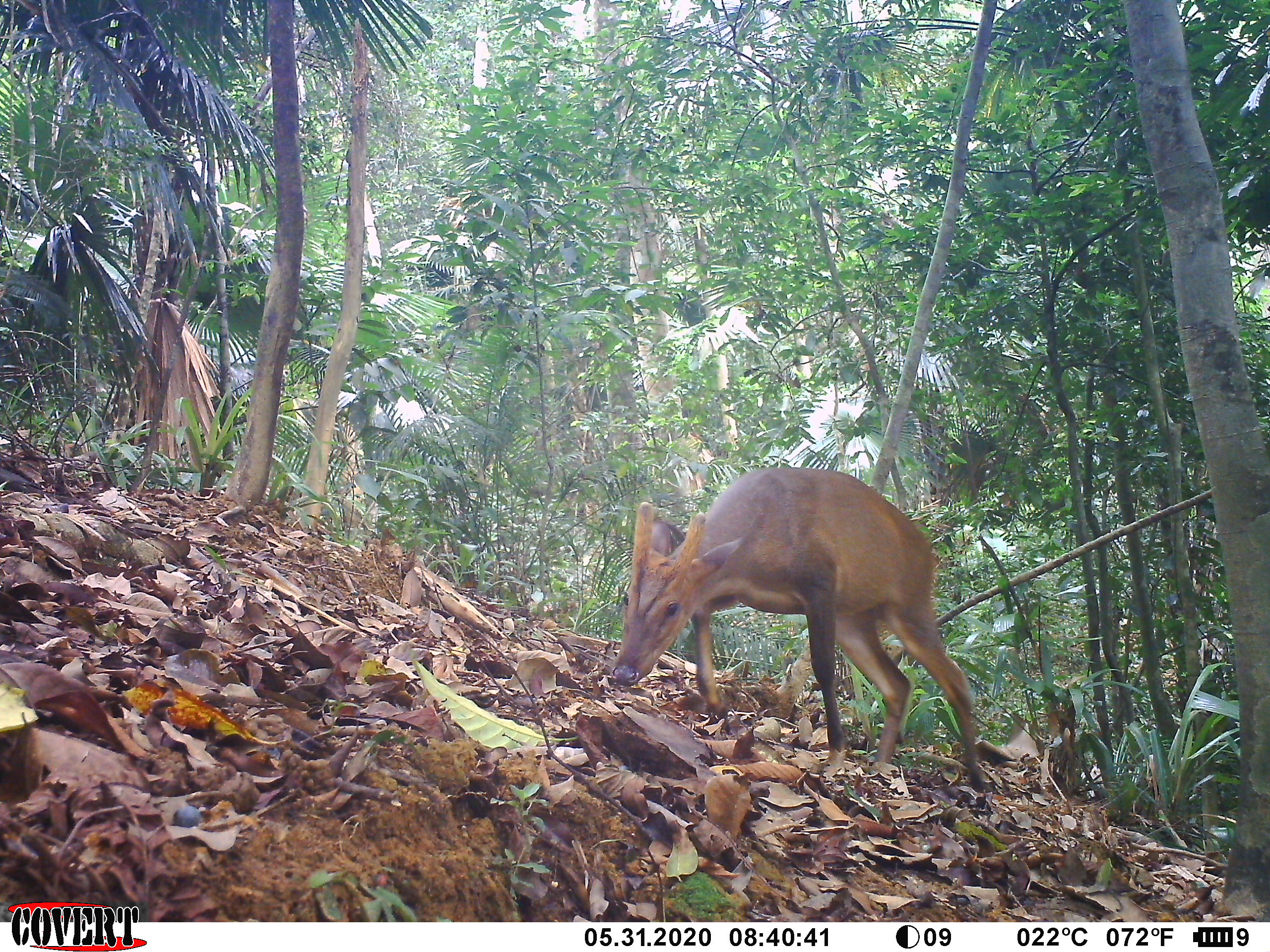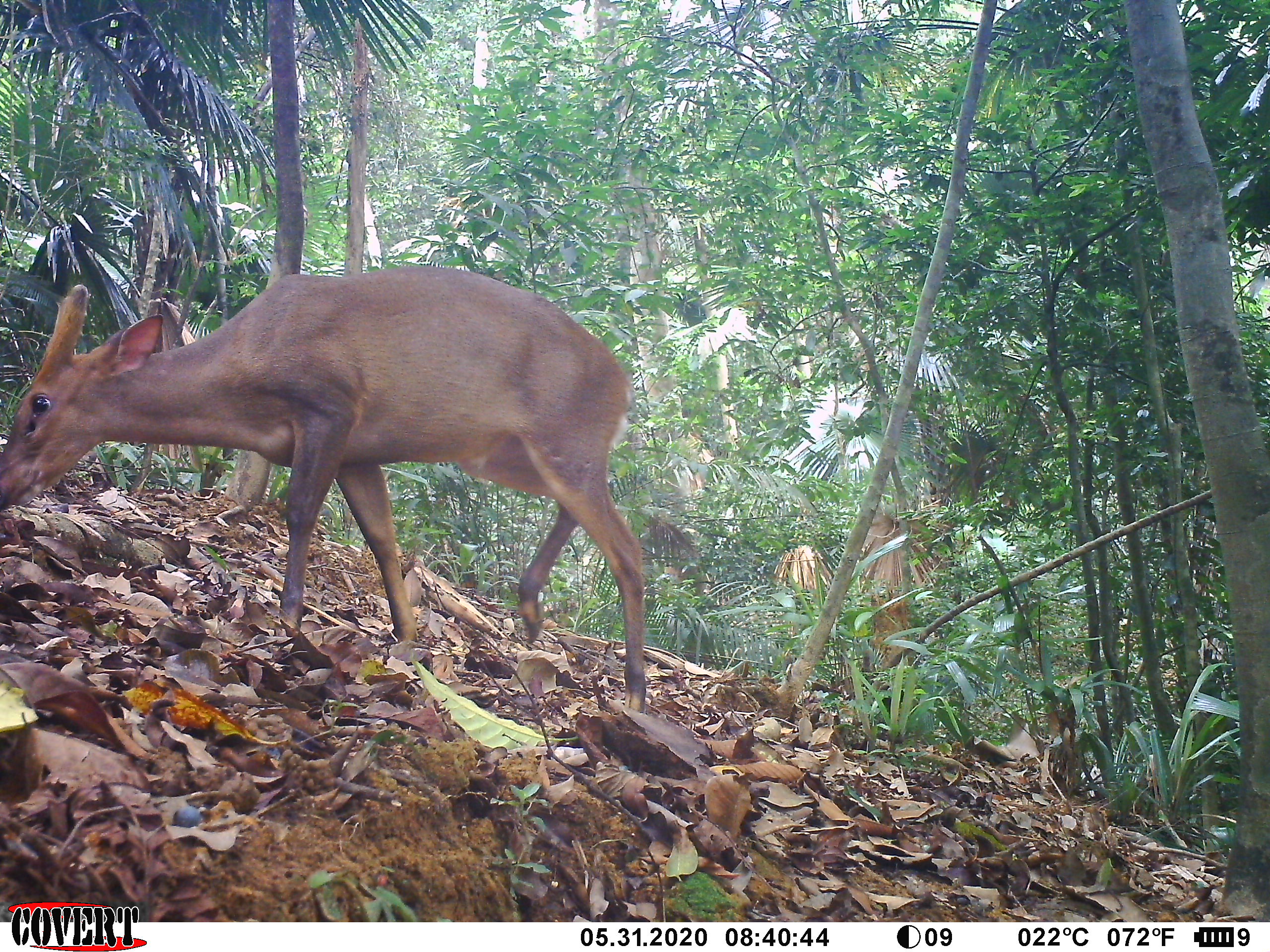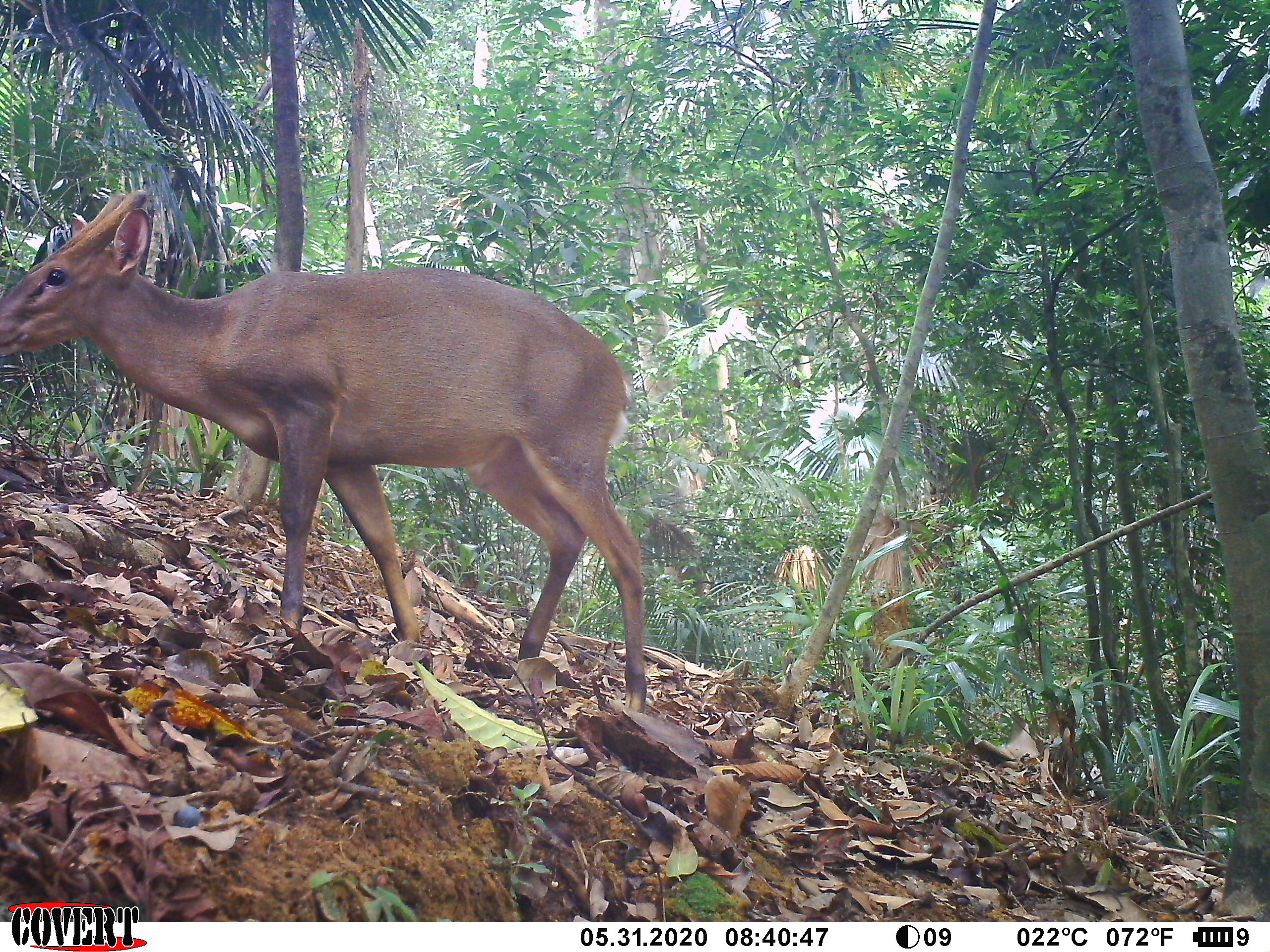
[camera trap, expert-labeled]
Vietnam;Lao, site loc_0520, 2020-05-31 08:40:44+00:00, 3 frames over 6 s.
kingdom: Animalia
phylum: Chordata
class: Mammalia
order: Artiodactyla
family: Cervidae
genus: Muntiacus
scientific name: Muntiacus vuquangensis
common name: large-antlered muntjac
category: large antlered muntjac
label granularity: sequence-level